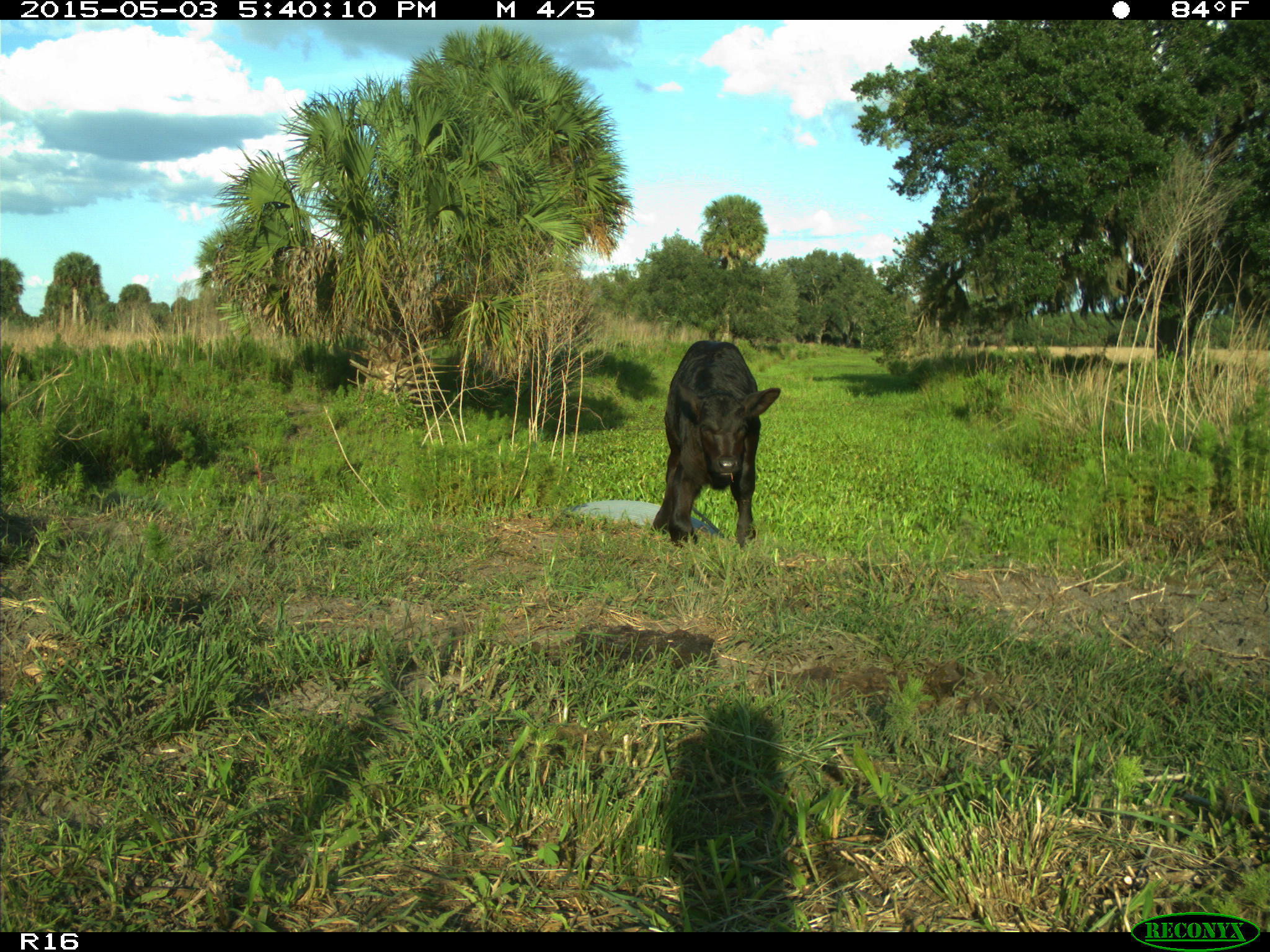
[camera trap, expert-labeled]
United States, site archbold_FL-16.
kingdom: Animalia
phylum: Chordata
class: Mammalia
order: Artiodactyla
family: Bovidae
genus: Bos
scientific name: Bos taurus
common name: domestic cow